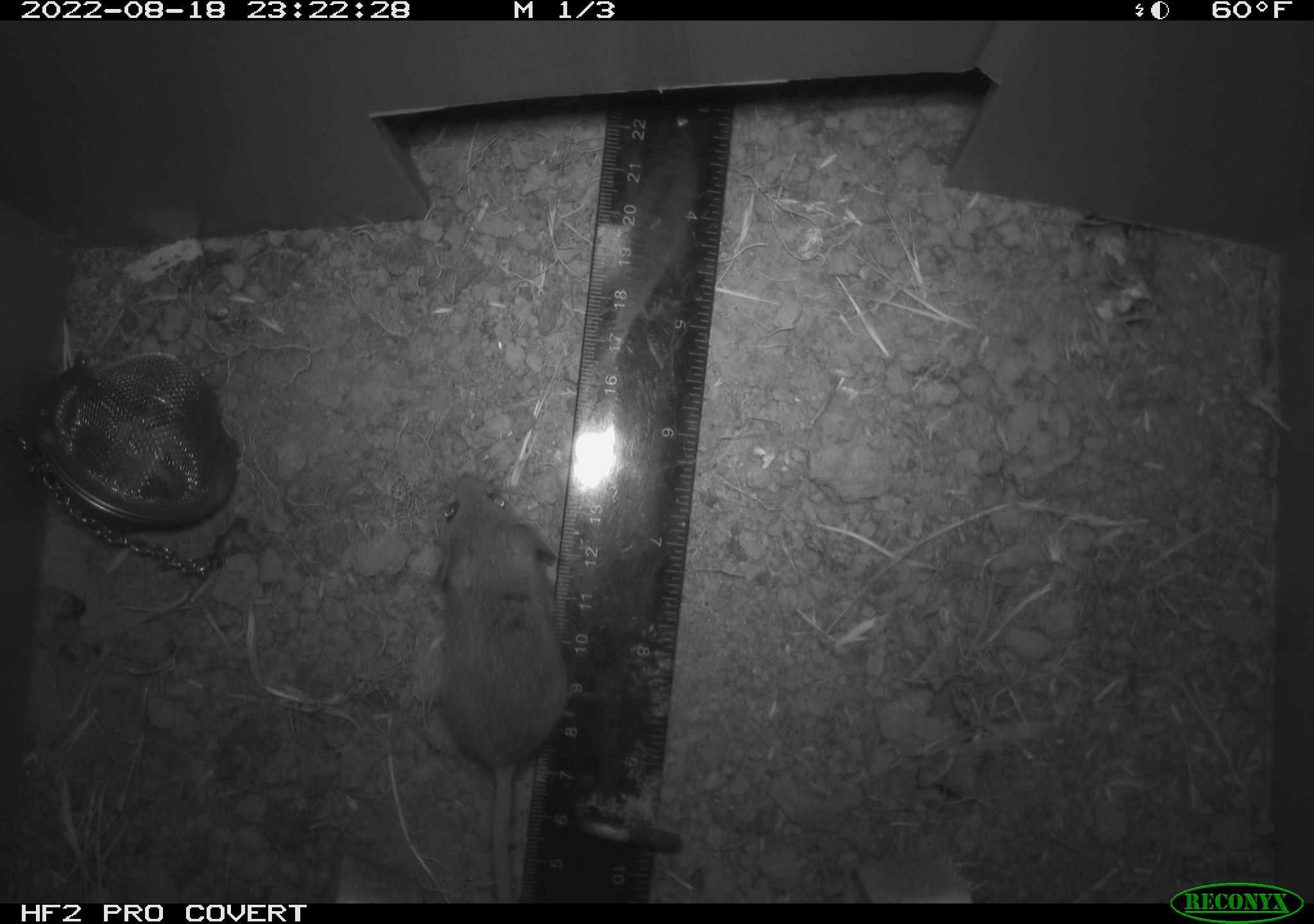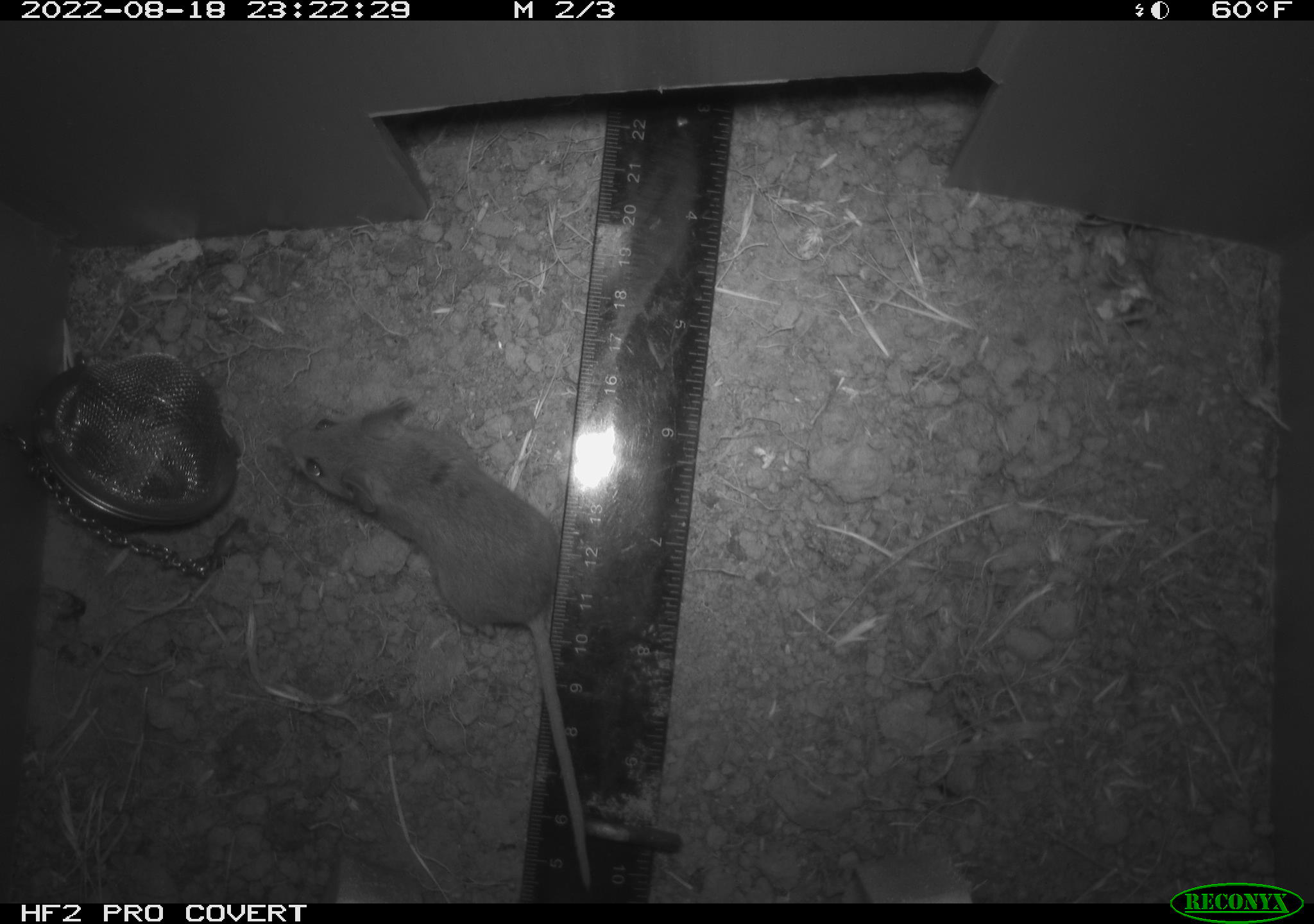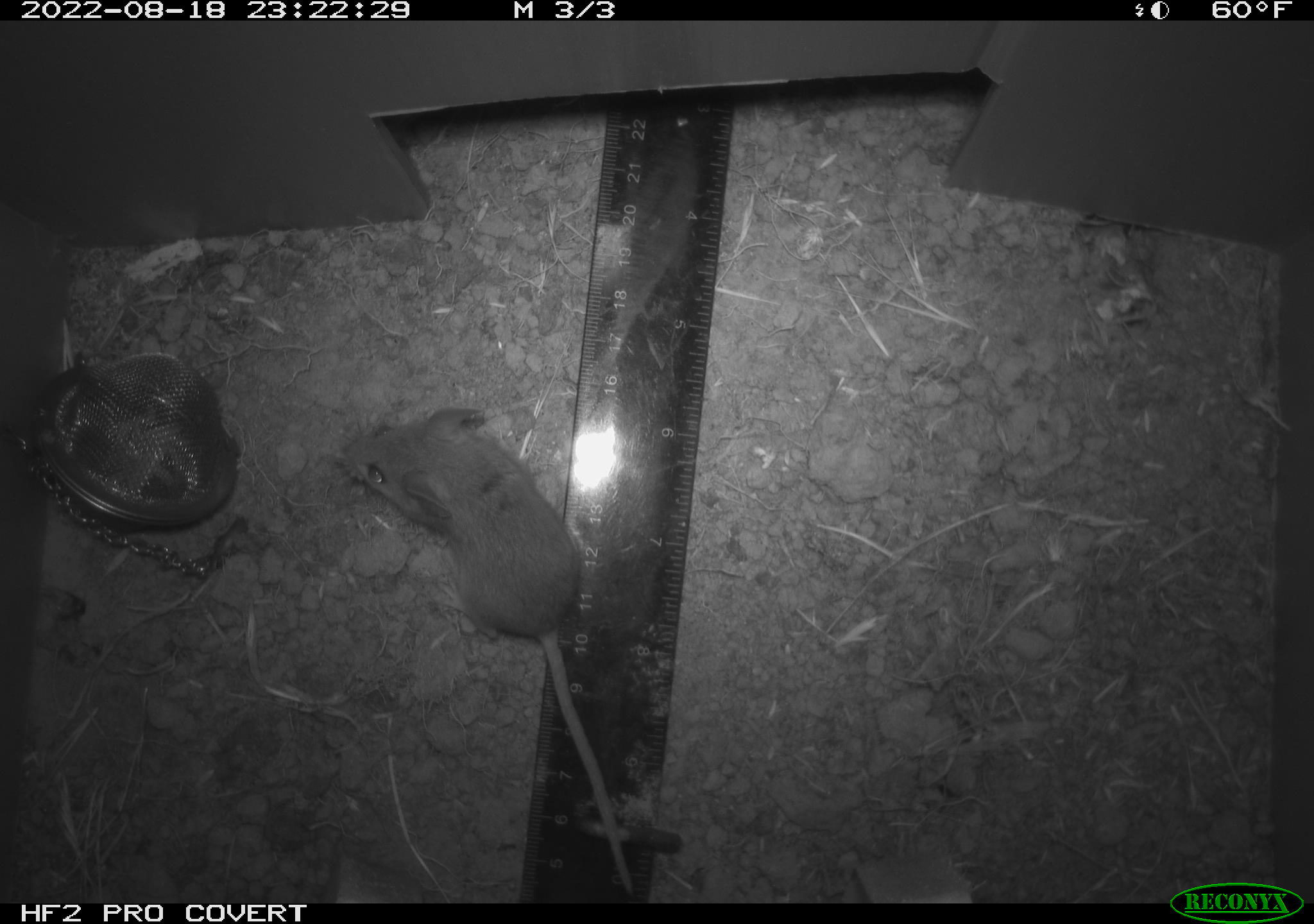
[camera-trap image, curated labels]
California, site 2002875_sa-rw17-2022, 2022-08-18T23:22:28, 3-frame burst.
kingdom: Animalia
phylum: Chordata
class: Mammalia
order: Rodentia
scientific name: Rodentia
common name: mouse species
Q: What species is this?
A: Mouse species (Rodentia).